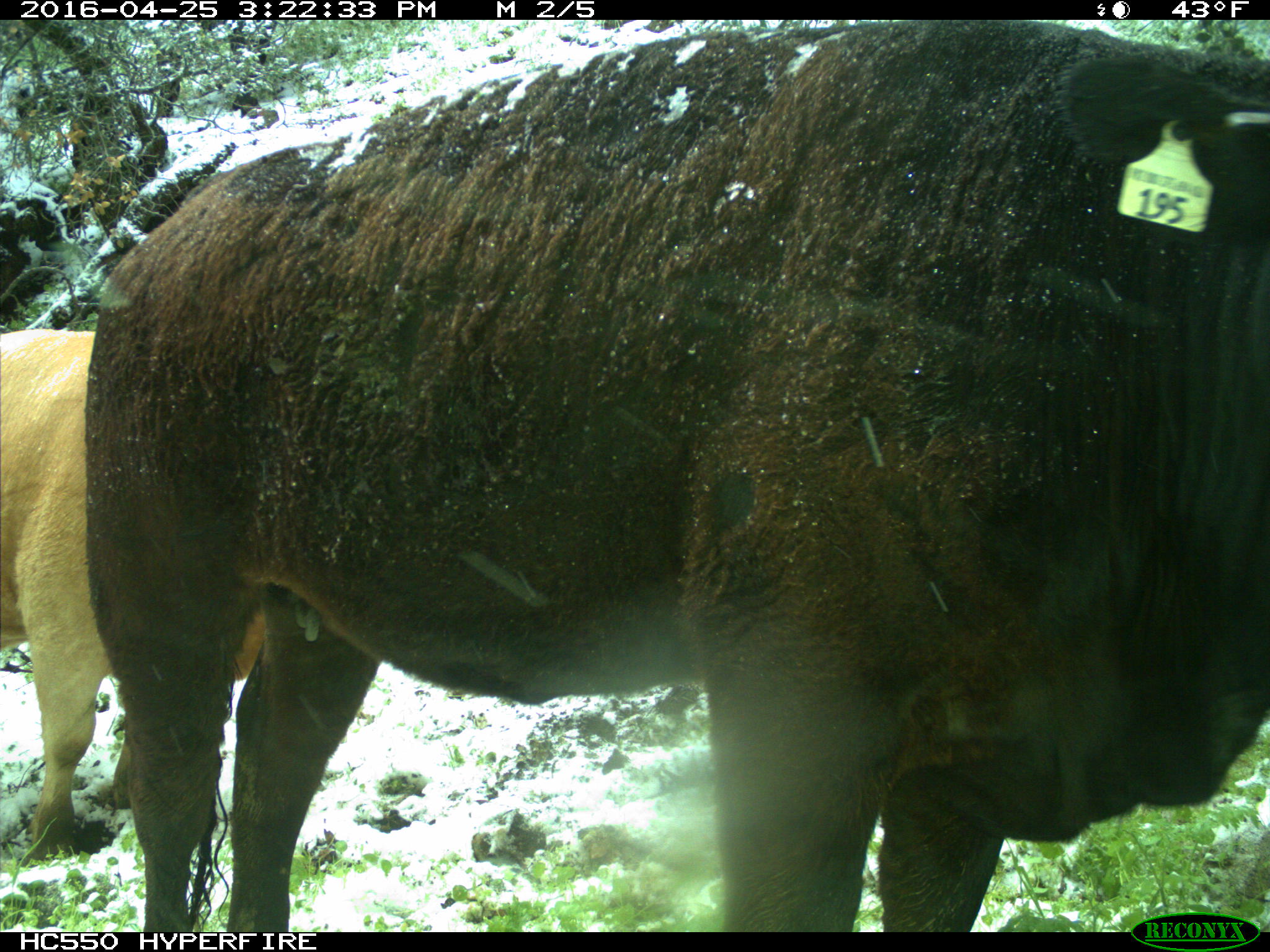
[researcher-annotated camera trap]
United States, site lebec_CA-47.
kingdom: Animalia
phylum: Chordata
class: Mammalia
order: Artiodactyla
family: Bovidae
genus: Bos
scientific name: Bos taurus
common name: domestic cow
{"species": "Bos taurus (domestic cow)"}